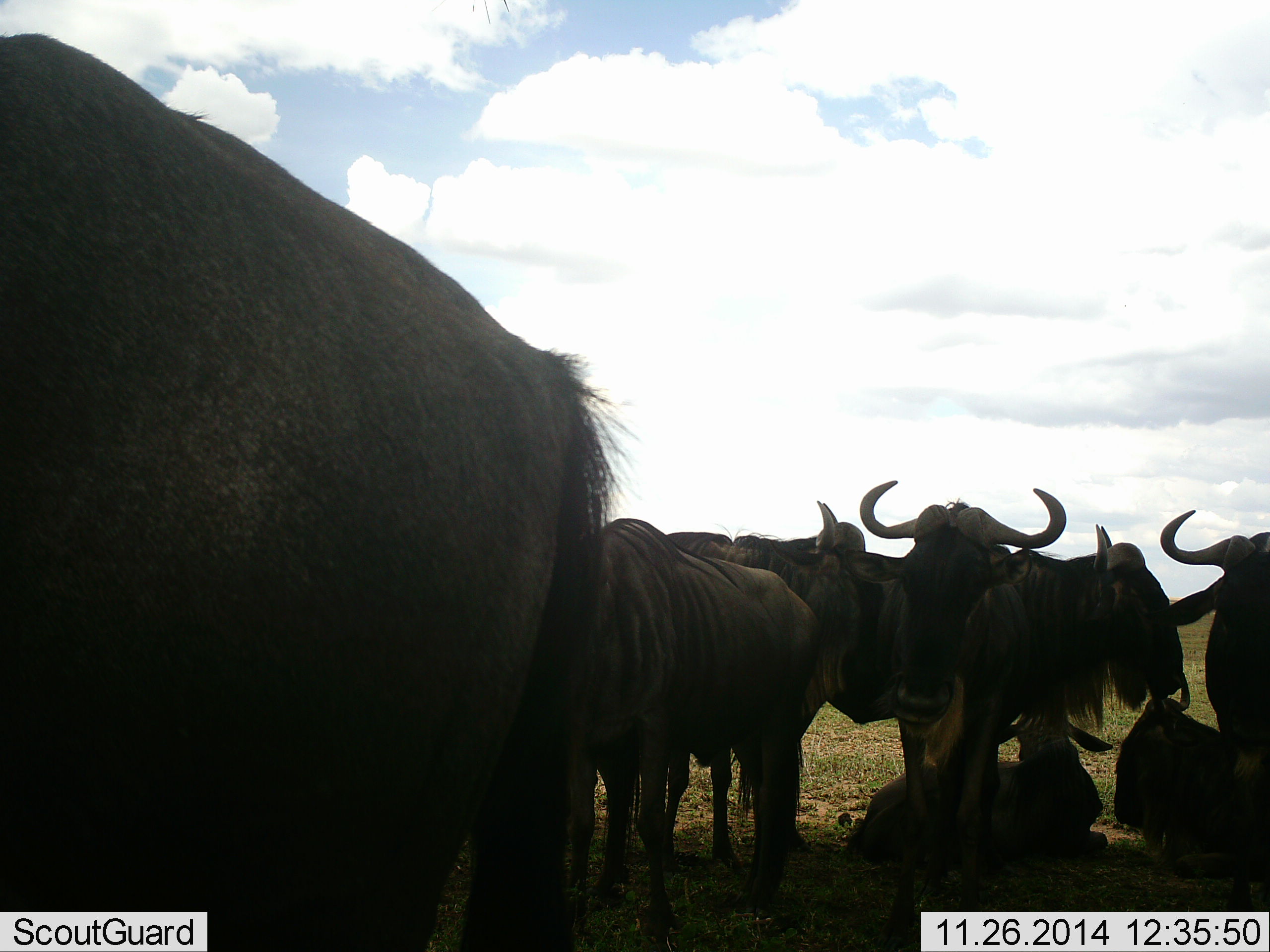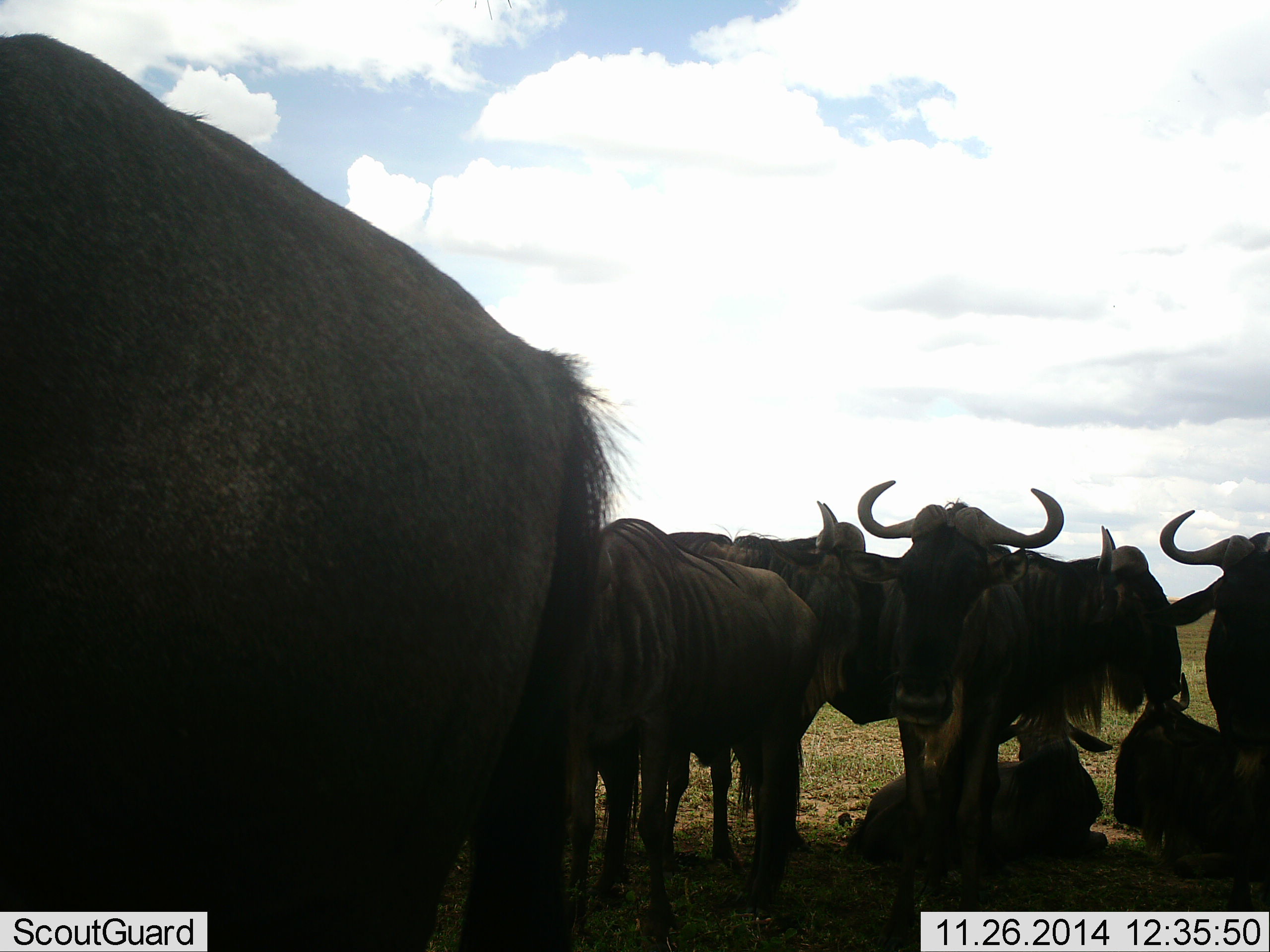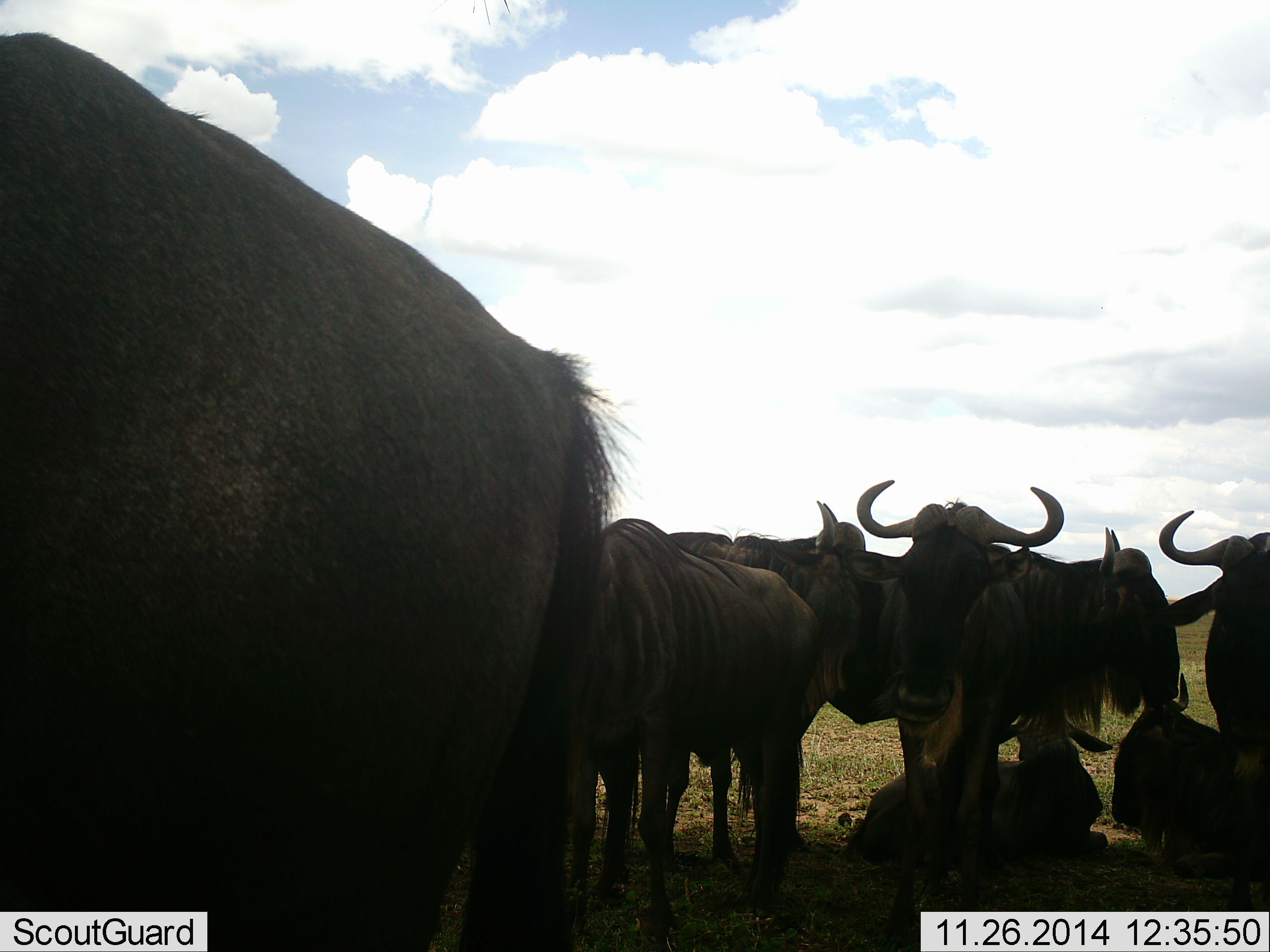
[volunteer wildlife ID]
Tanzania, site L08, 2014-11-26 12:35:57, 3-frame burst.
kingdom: Animalia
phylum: Chordata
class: Mammalia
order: Artiodactyla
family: Bovidae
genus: Connochaetes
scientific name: Connochaetes taurinus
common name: blue wildebeest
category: wildebeest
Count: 8.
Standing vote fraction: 80%.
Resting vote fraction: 80%.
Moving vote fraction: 0%.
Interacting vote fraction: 20%.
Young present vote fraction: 10%.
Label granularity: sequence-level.